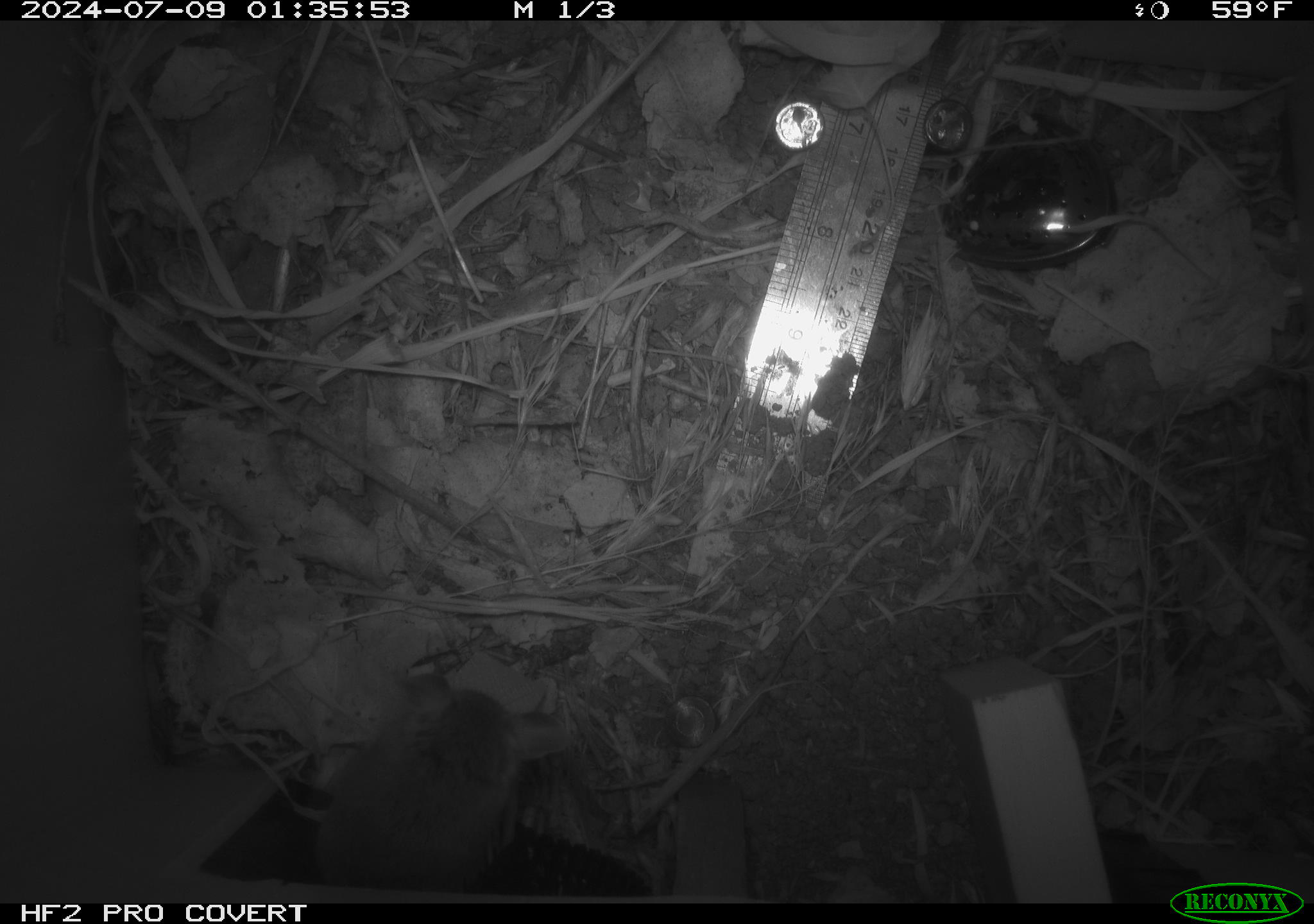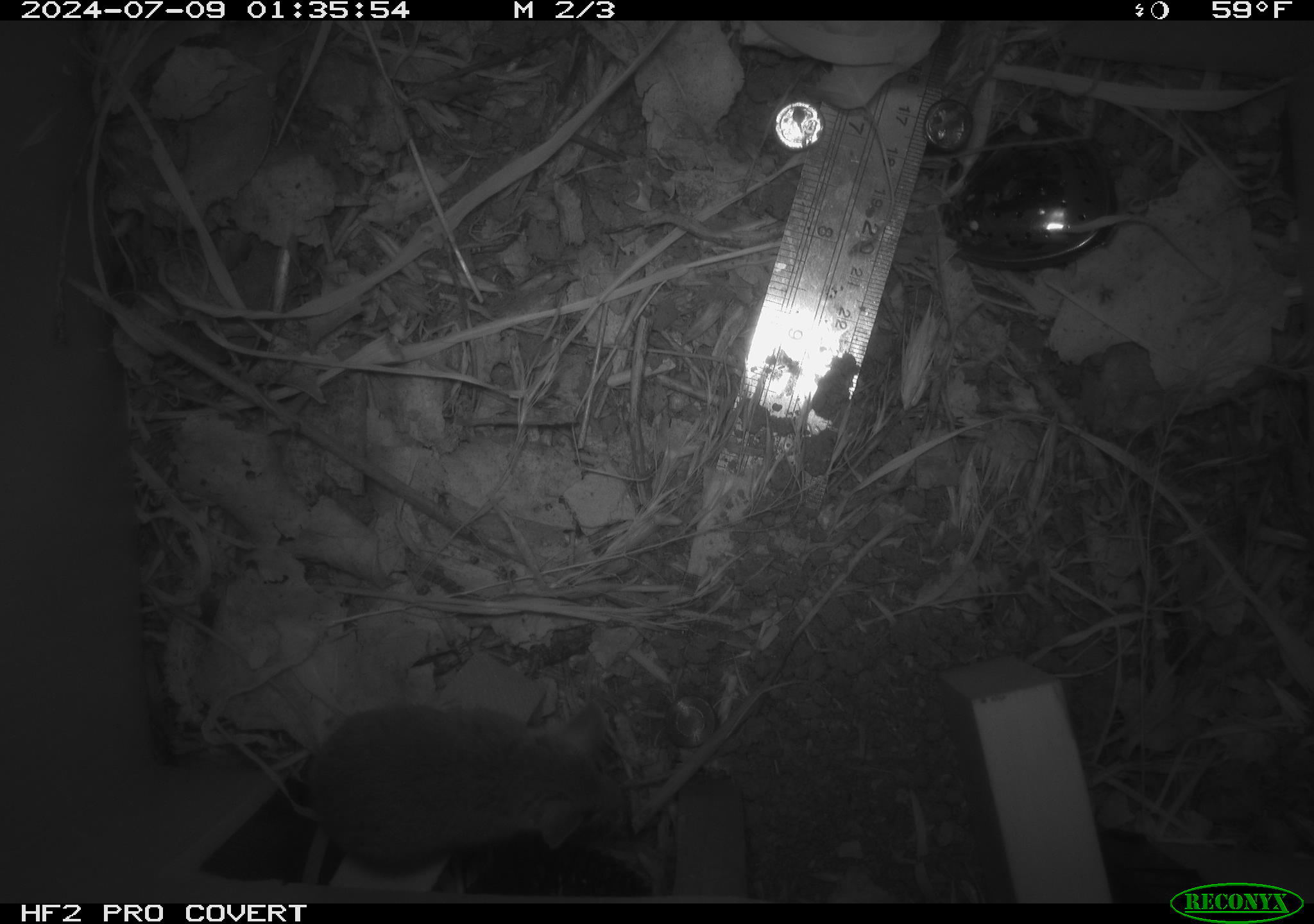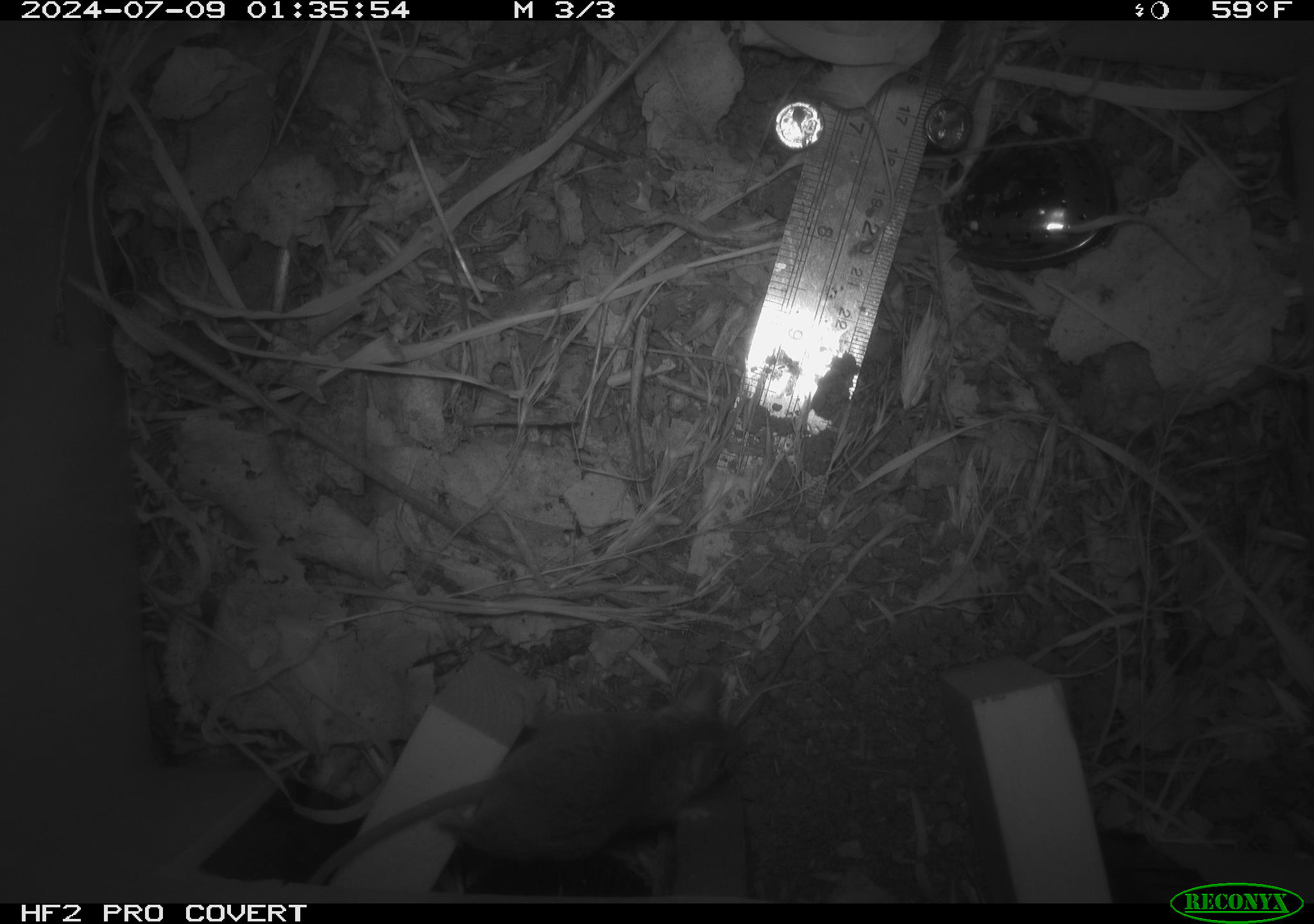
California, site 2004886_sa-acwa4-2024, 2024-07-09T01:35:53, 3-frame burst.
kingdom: Animalia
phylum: Chordata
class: Mammalia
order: Rodentia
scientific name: Rodentia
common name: mouse species